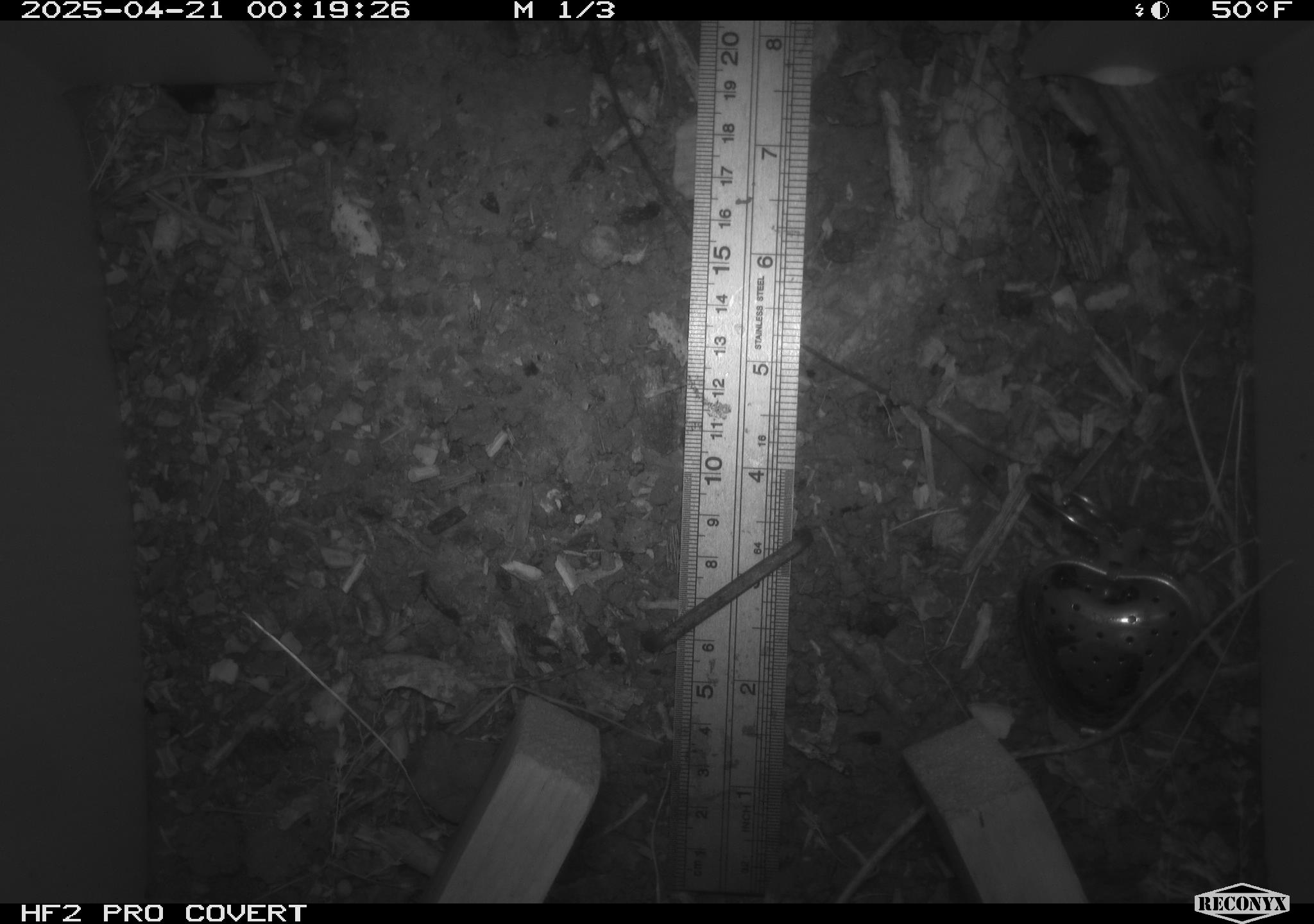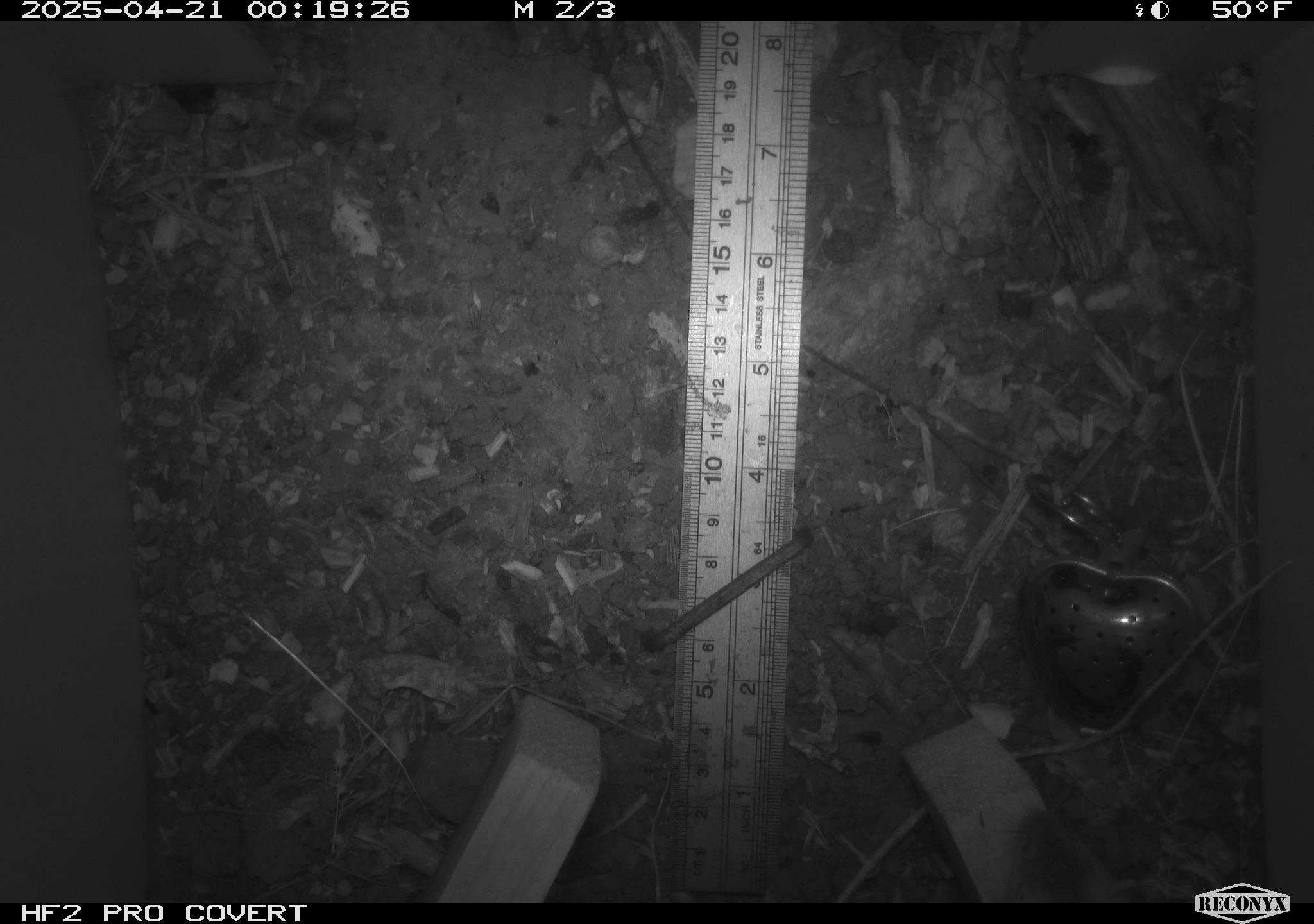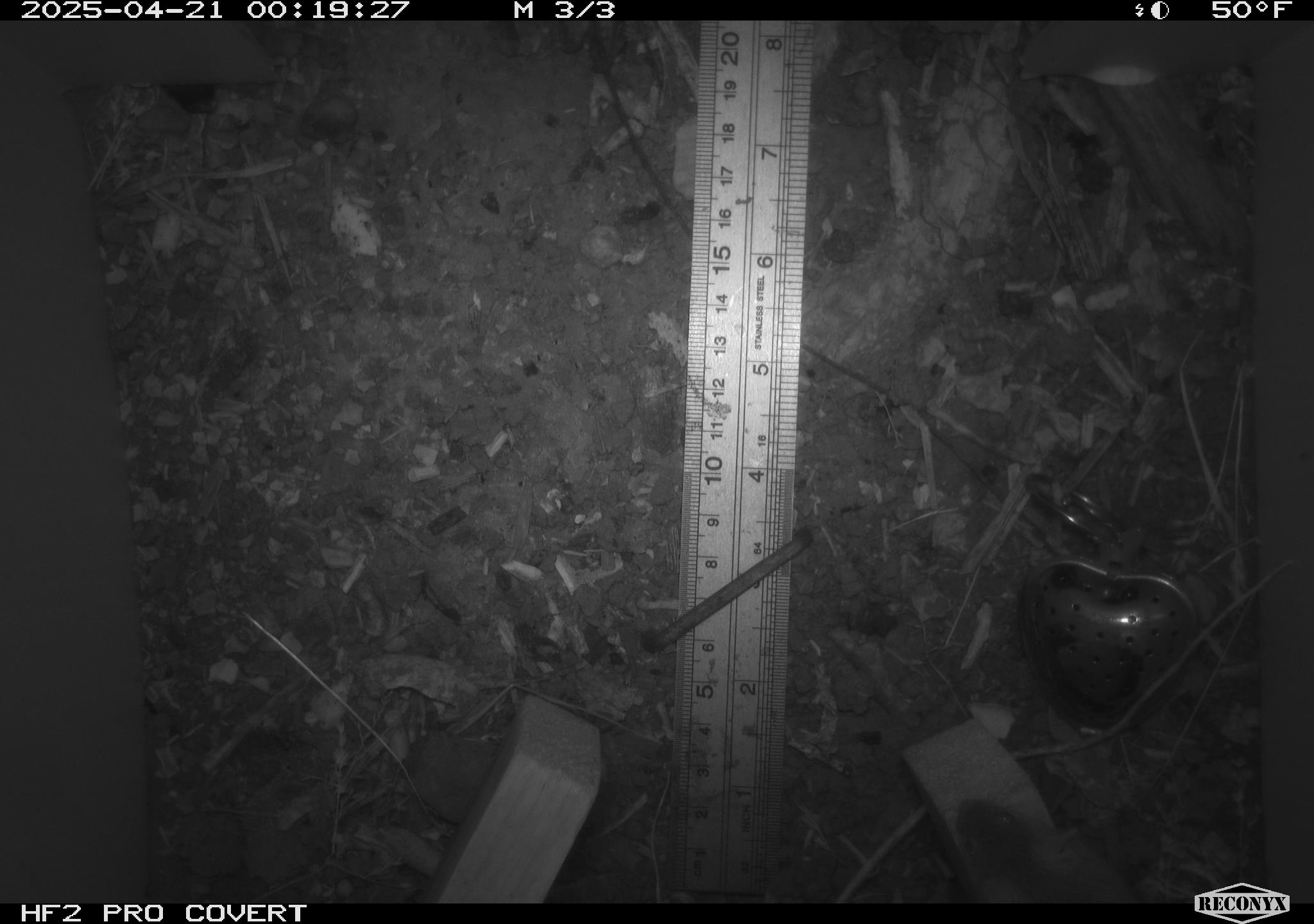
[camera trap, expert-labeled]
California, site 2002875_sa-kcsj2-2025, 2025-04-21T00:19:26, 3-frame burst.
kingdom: Animalia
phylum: Chordata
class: Mammalia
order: Rodentia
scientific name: Rodentia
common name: rodent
Rodent (Rodentia).